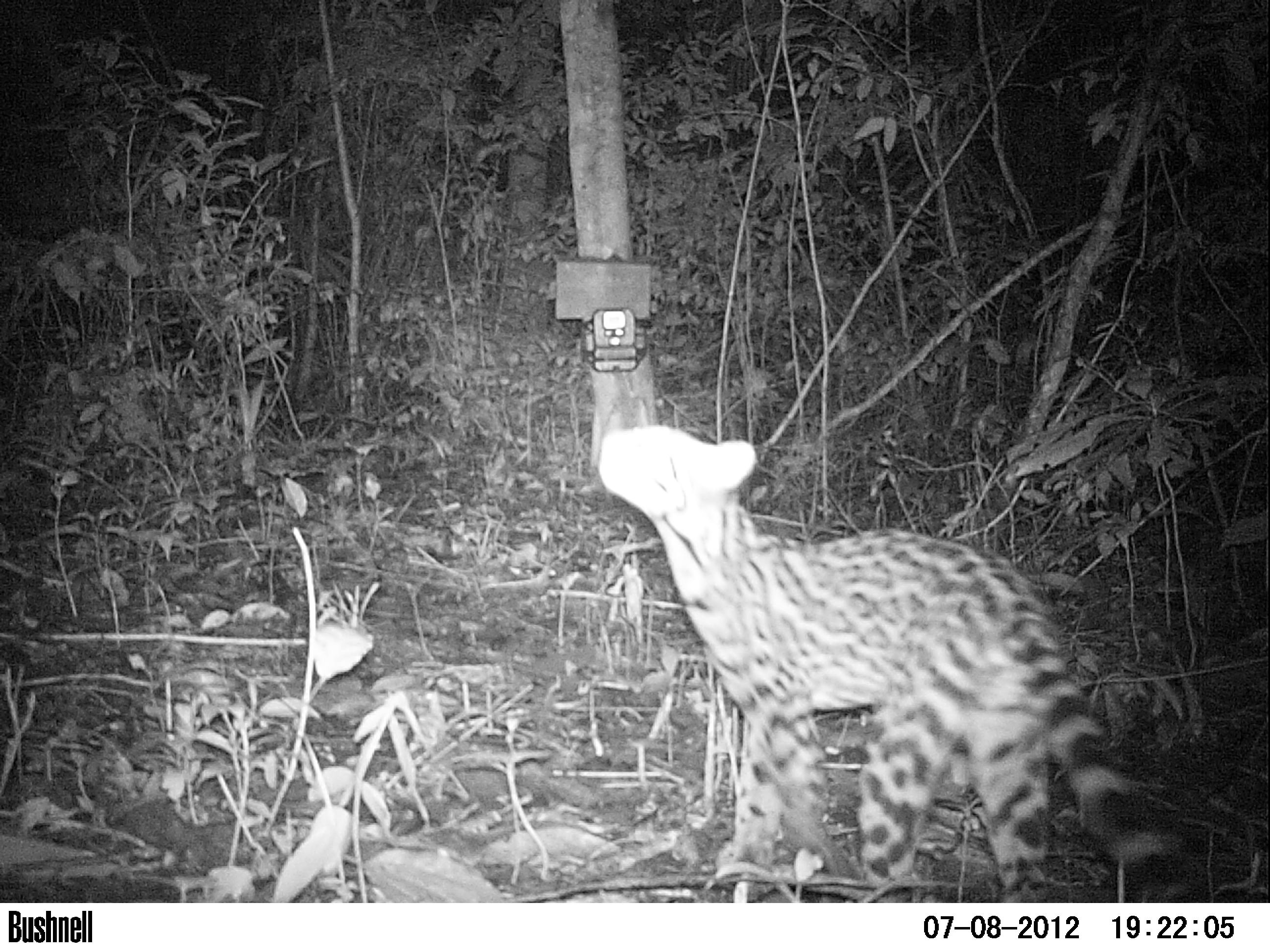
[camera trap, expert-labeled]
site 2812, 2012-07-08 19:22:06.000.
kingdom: Animalia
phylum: Chordata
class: Mammalia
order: Carnivora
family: Felidae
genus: Leopardus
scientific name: Leopardus pardalis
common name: ocelot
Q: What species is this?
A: Leopardus pardalis (ocelot).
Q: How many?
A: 1.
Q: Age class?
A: Adult.